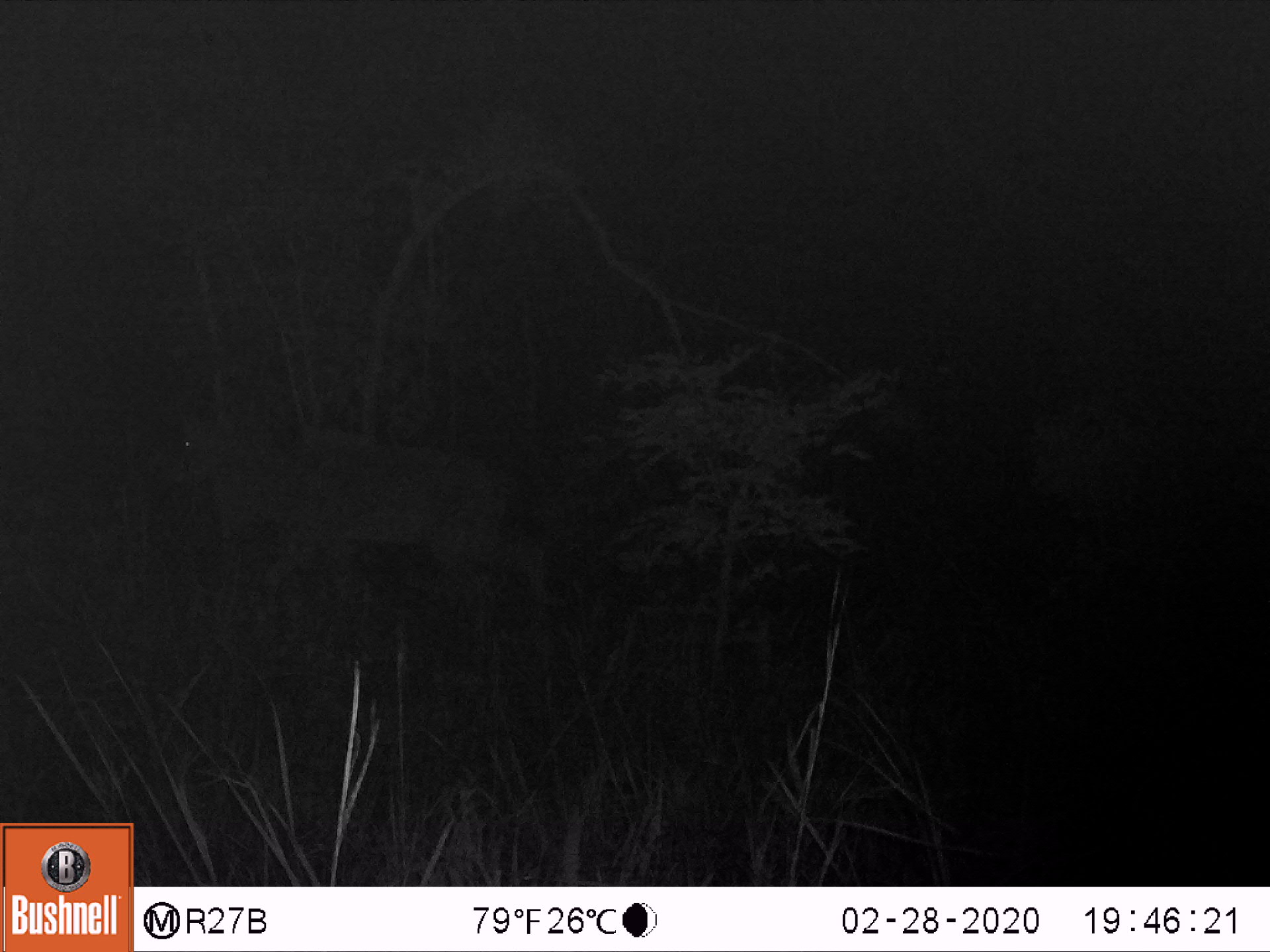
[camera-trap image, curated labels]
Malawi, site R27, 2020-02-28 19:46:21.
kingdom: Animalia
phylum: Chordata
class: Mammalia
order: Artiodactyla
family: Bovidae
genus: Tragelaphus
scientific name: Tragelaphus strepsiceros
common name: greater kudu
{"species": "greater kudu (Tragelaphus strepsiceros)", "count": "1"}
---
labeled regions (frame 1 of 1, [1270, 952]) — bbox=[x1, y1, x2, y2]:
greater kudu: bbox=[133, 335, 566, 648]